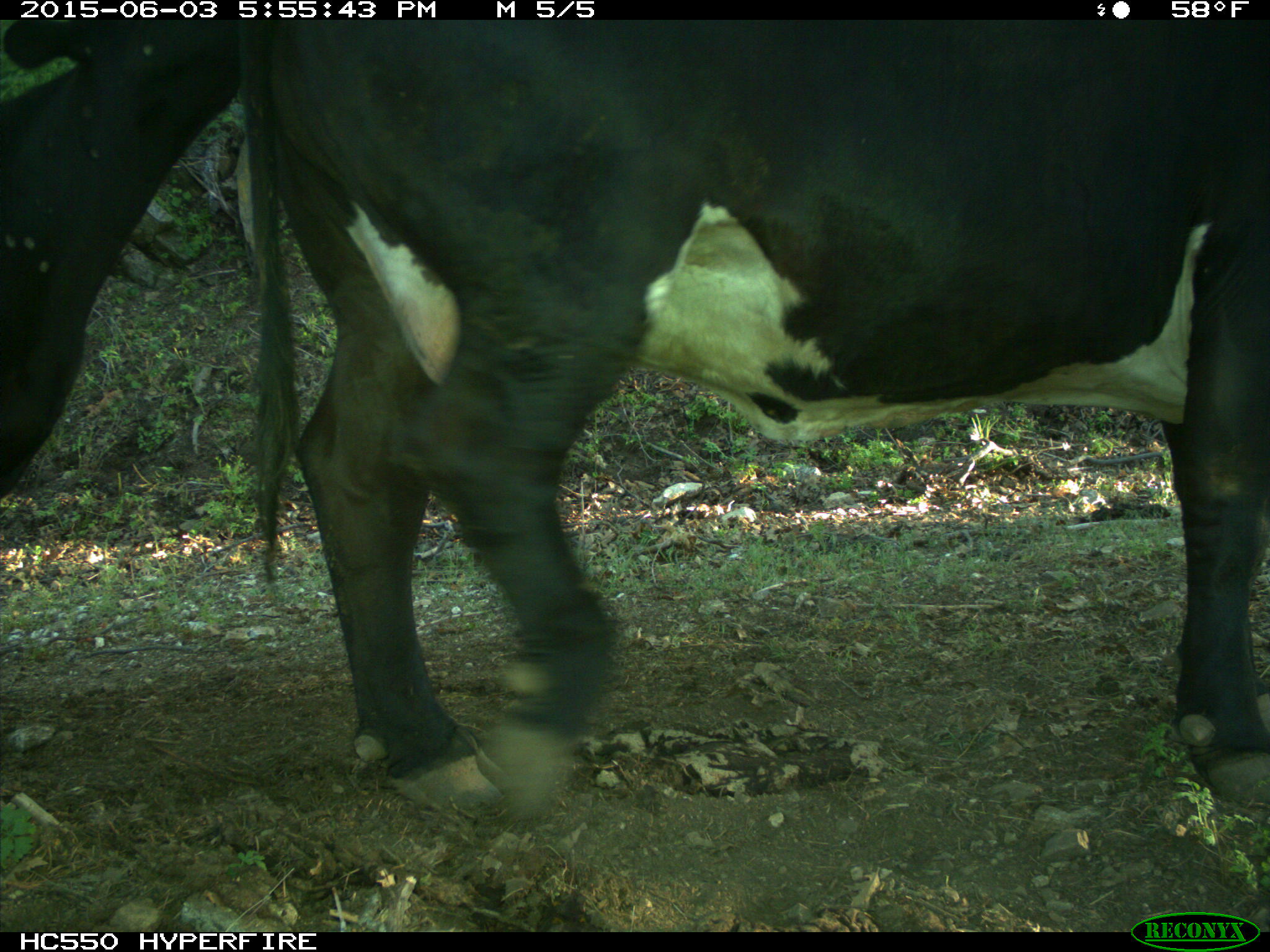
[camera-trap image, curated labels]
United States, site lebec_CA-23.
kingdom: Animalia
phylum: Chordata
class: Mammalia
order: Artiodactyla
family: Bovidae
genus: Bos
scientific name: Bos taurus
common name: domestic cow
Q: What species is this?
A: Bos taurus (domestic cow).